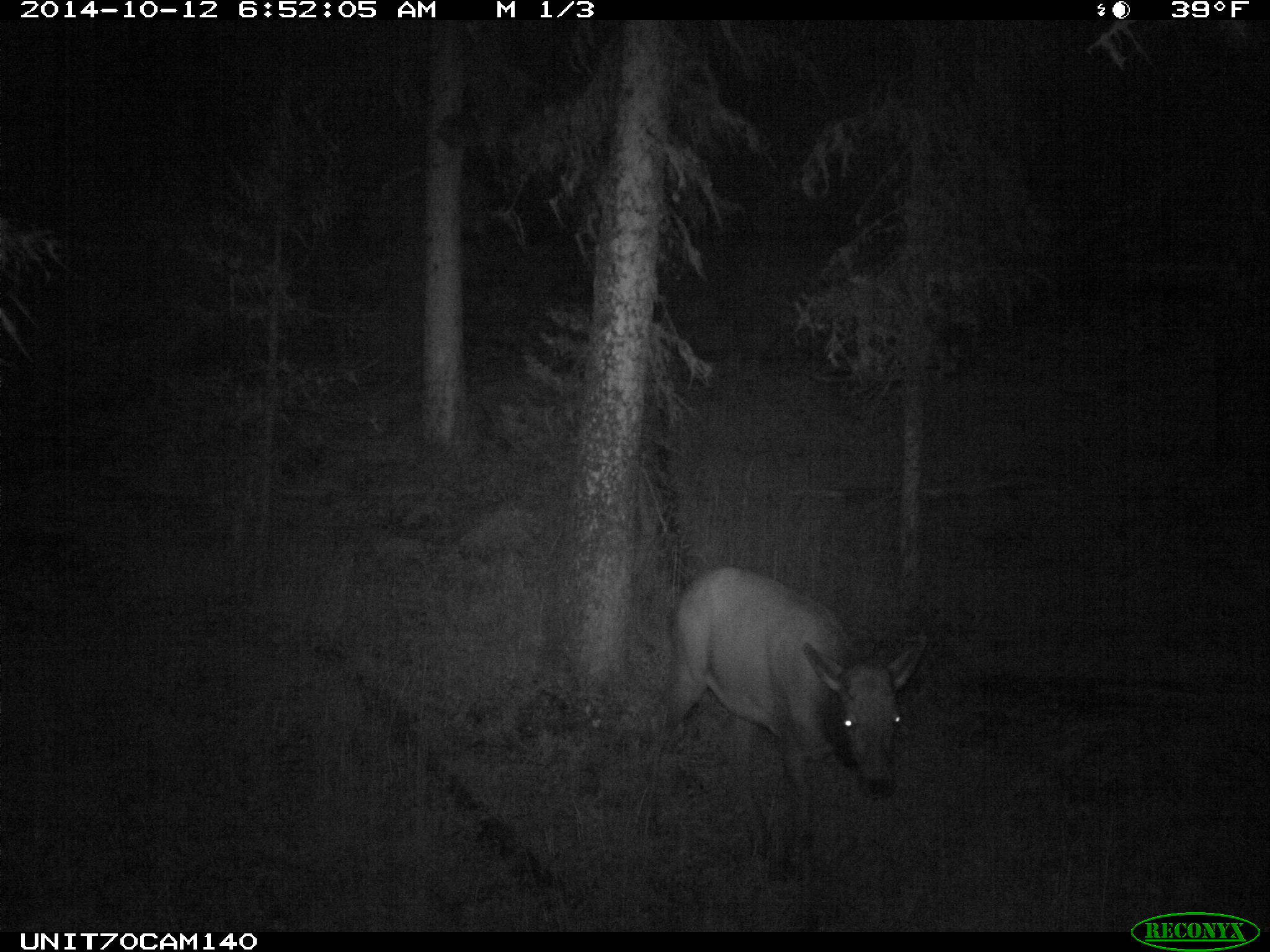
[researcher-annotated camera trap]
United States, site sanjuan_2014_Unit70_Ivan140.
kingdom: Animalia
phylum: Chordata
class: Mammalia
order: Artiodactyla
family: Cervidae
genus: Cervus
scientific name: Cervus elaphus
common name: red deer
Cervus elaphus (red deer).